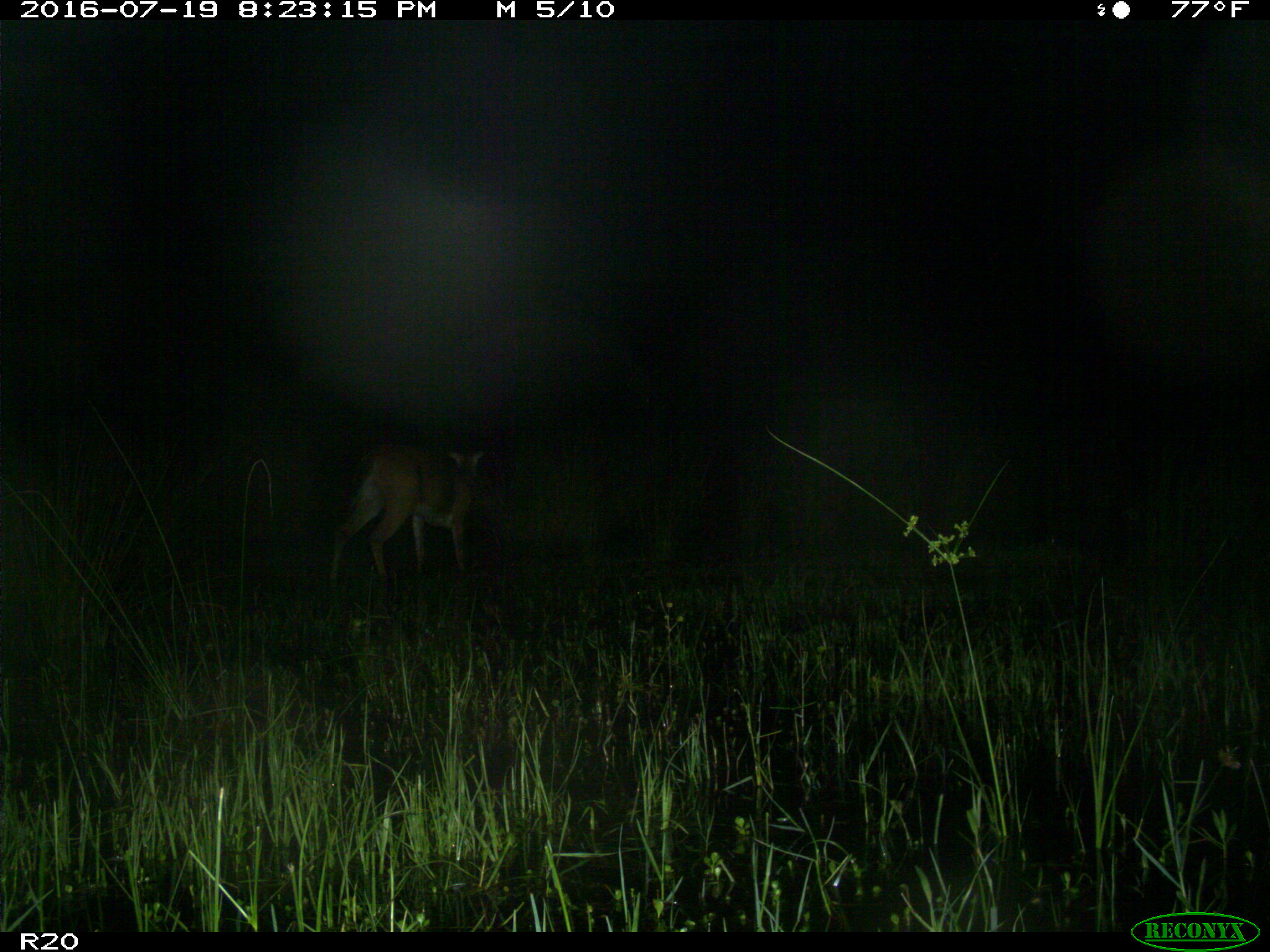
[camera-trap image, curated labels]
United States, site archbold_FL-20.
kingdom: Animalia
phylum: Chordata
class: Mammalia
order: Artiodactyla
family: Cervidae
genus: Odocoileus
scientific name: Odocoileus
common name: deer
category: unidentified deer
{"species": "unidentified deer (deer) (Odocoileus)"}